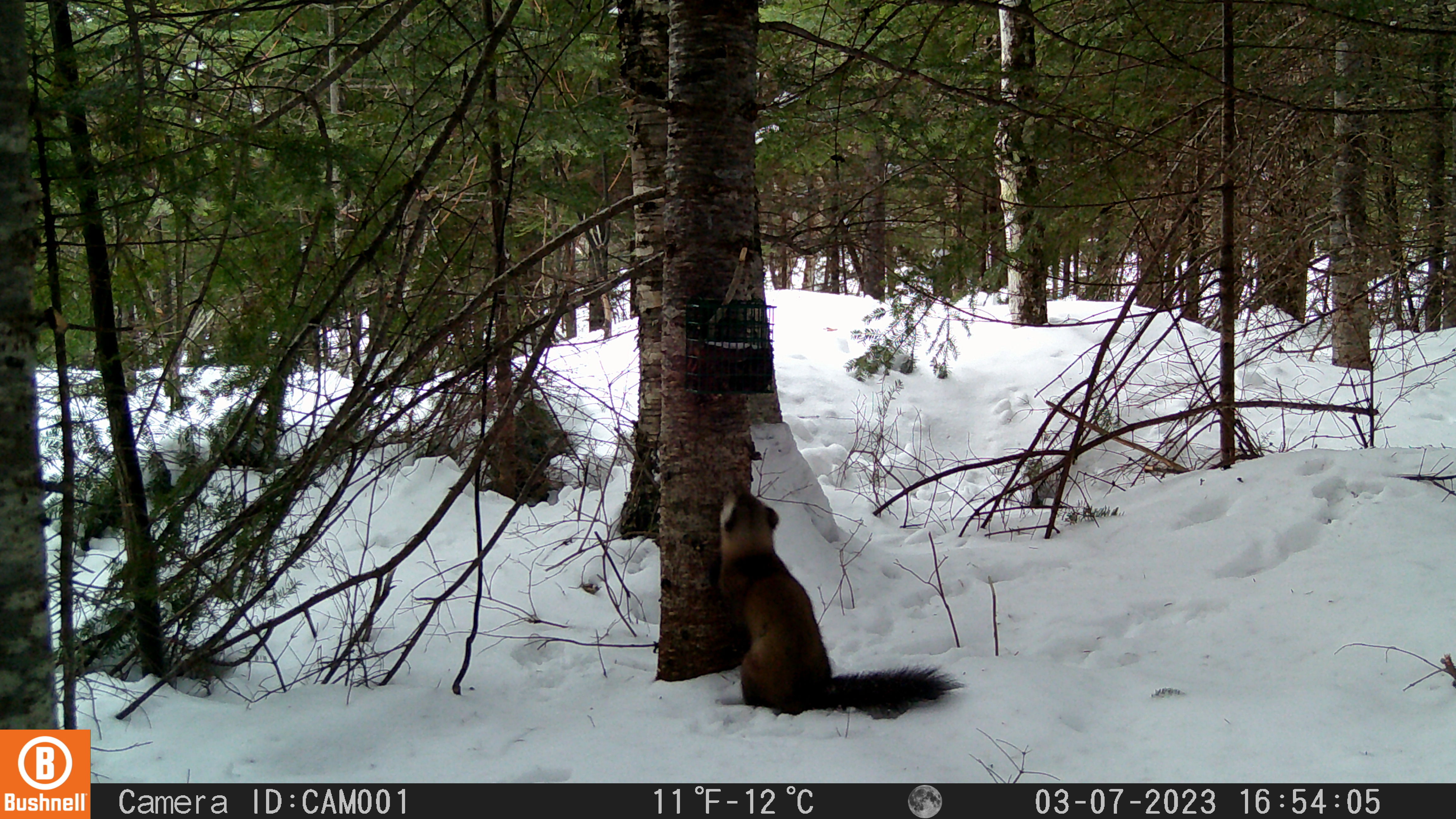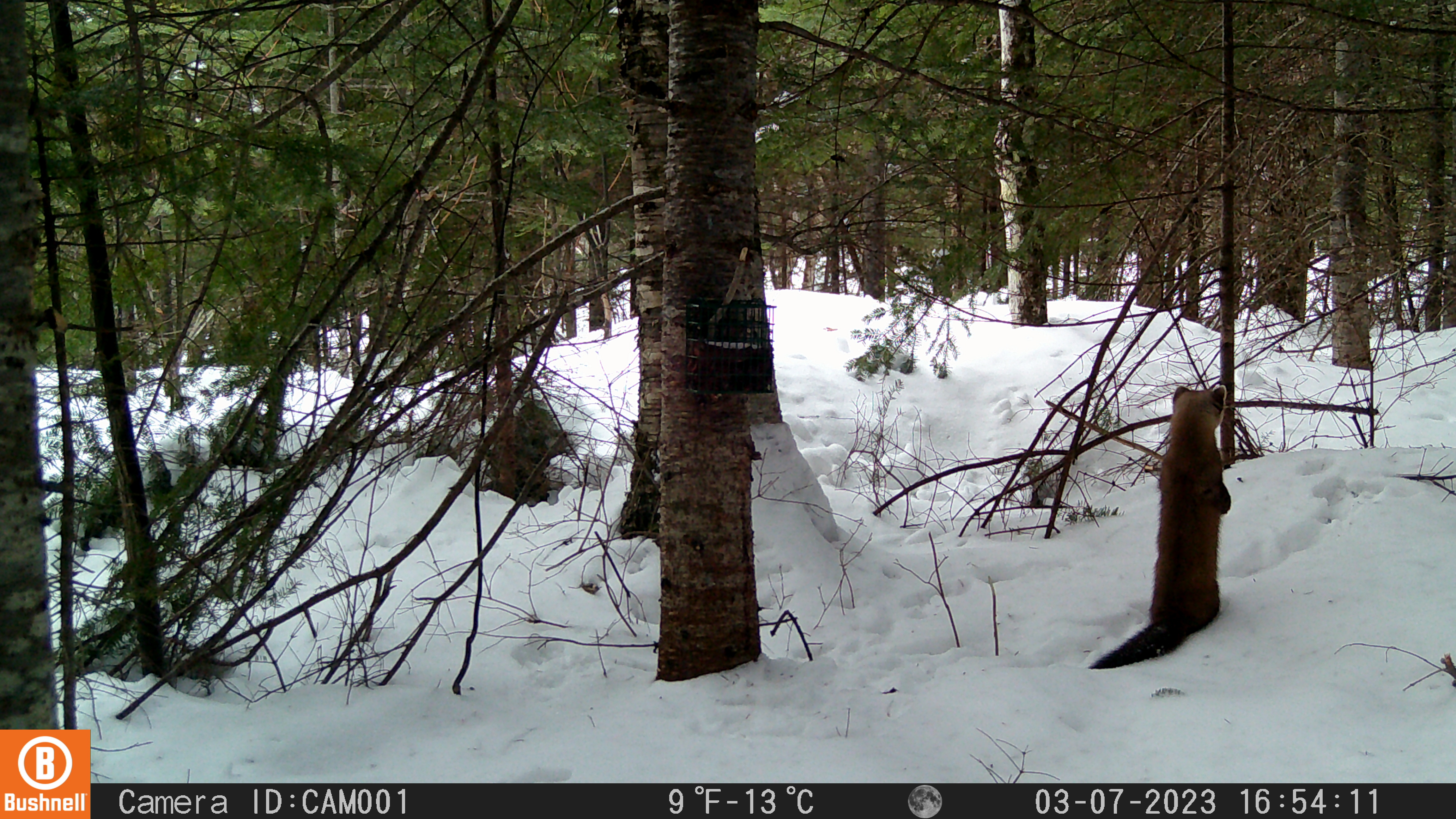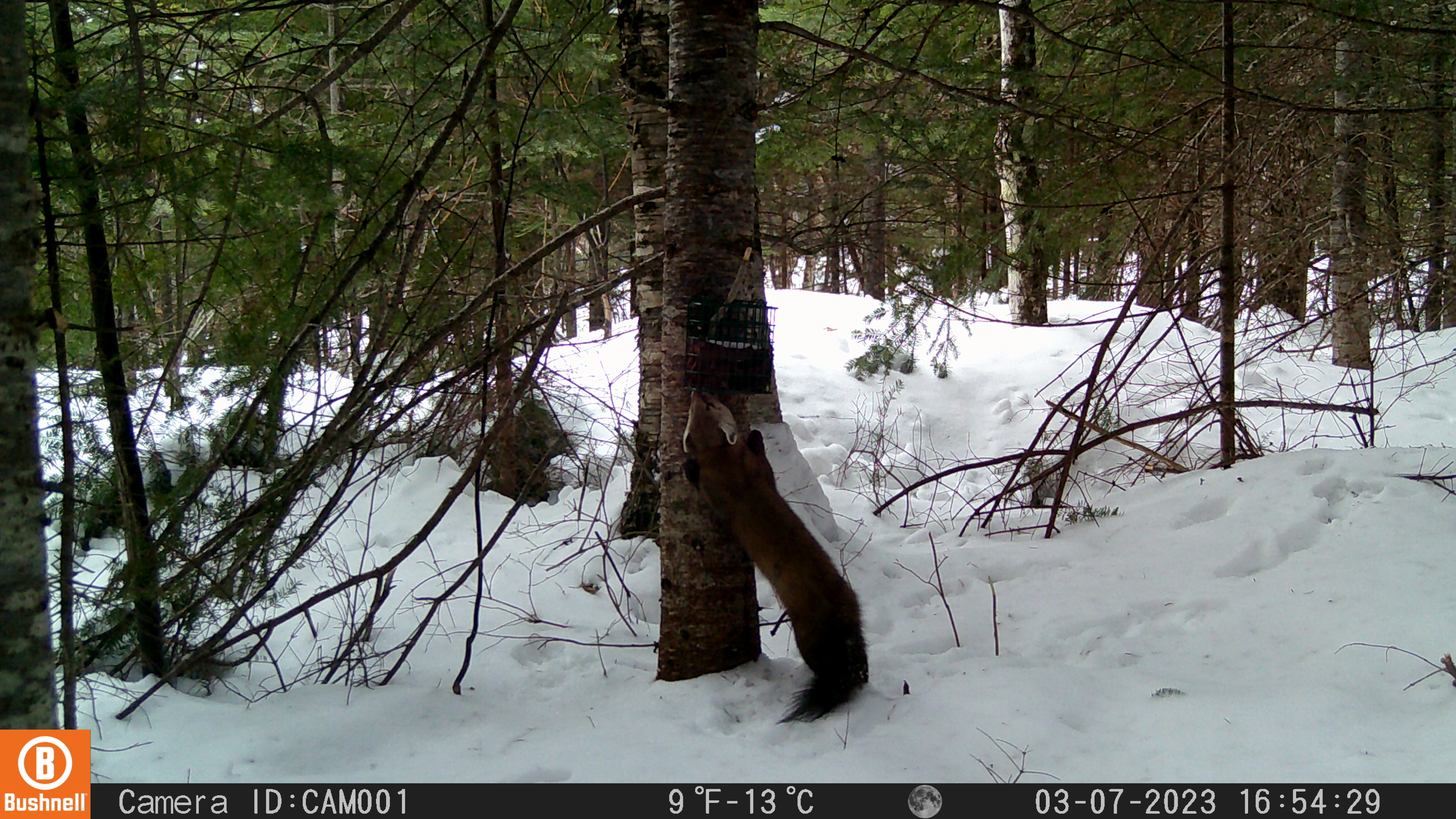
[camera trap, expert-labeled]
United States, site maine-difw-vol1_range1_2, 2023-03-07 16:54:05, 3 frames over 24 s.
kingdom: Animalia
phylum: Chordata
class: Mammalia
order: Carnivora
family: Mustelidae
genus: Martes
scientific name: Martes americana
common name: american marten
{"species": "american marten (Martes americana)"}